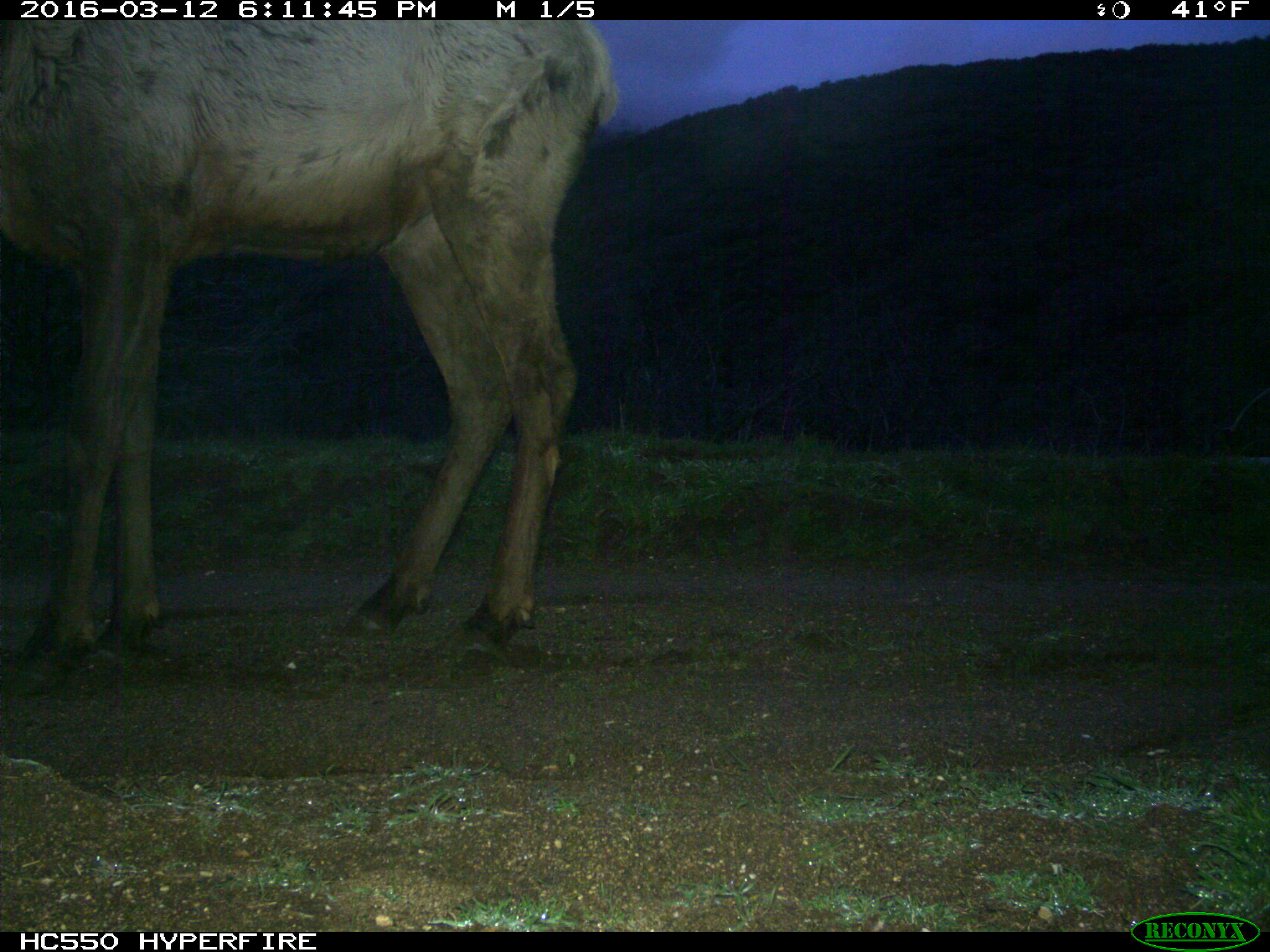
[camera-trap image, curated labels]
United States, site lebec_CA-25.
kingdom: Animalia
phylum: Chordata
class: Mammalia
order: Artiodactyla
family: Cervidae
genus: Cervus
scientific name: Cervus canadensis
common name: elk